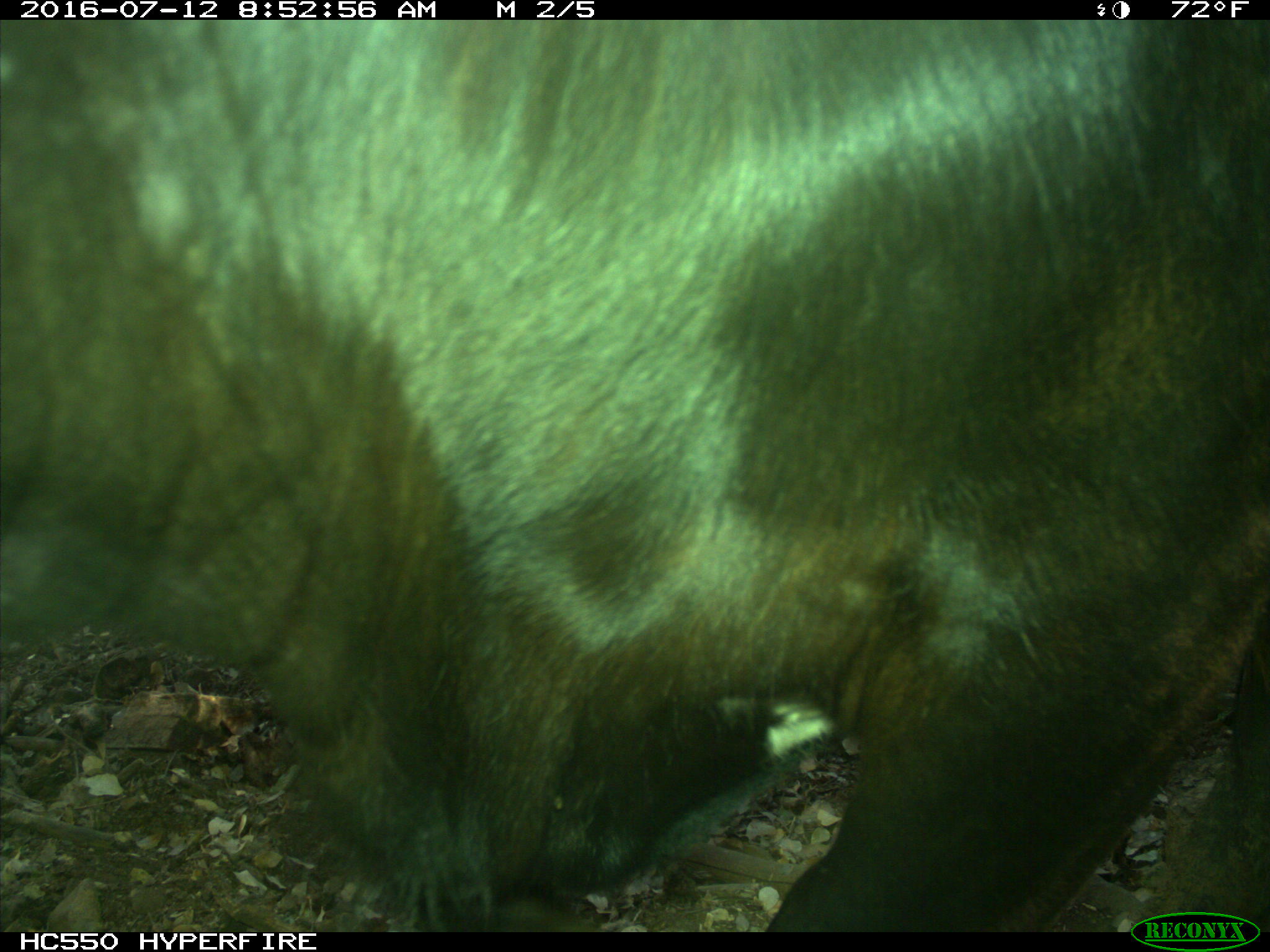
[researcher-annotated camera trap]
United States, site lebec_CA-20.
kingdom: Animalia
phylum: Chordata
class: Mammalia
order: Artiodactyla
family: Bovidae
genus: Bos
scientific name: Bos taurus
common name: domestic cow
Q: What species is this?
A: Bos taurus (domestic cow).